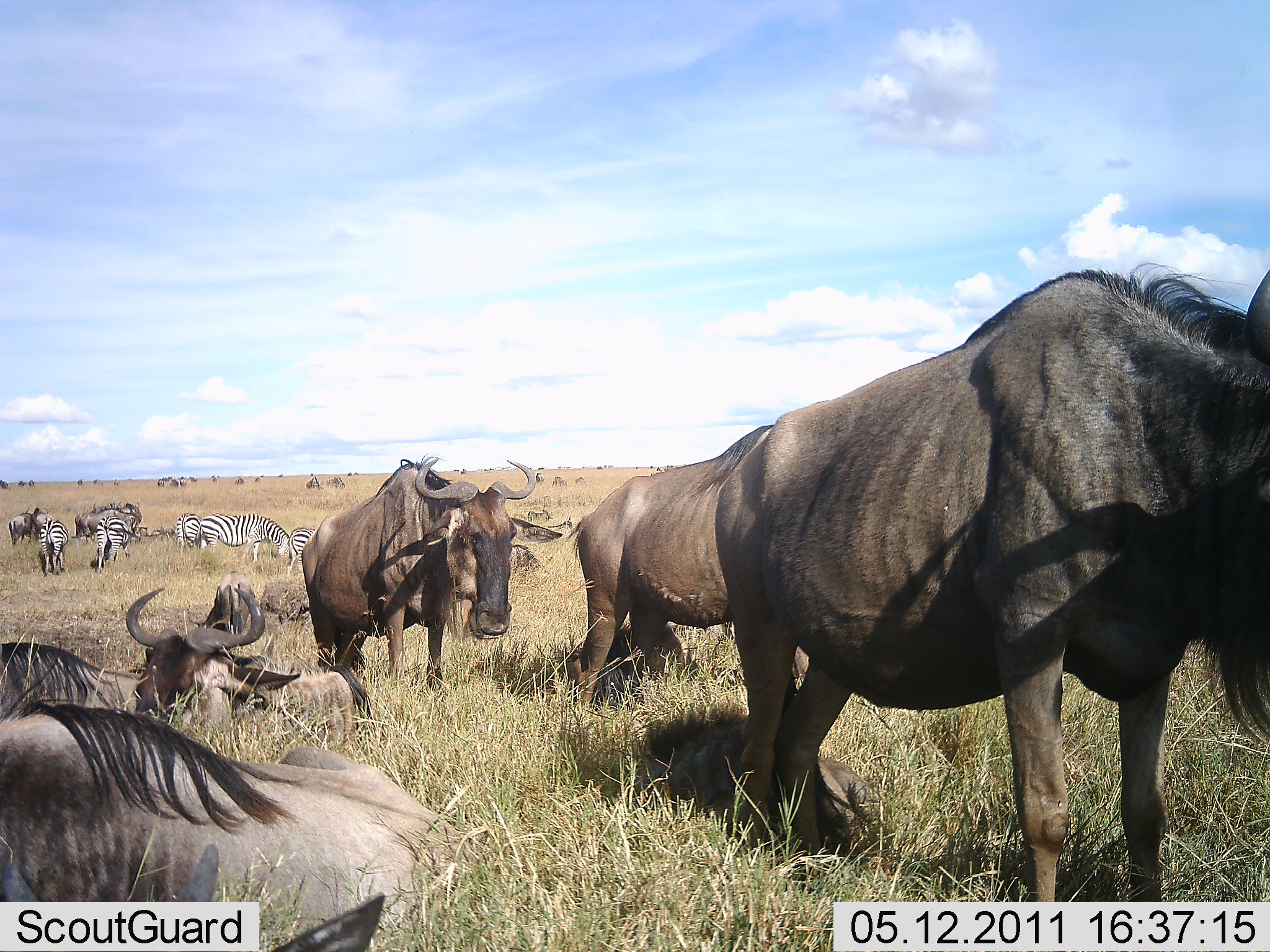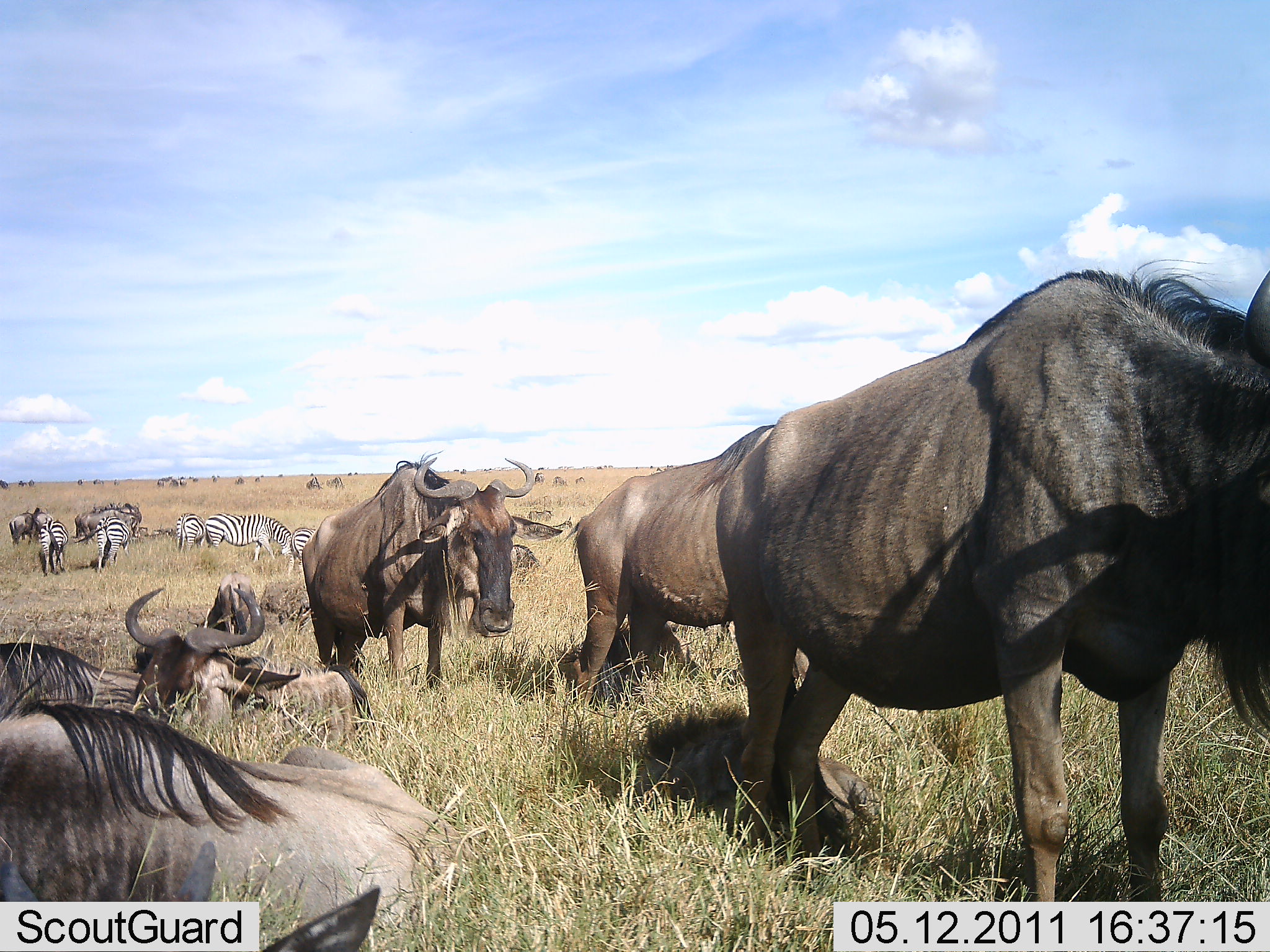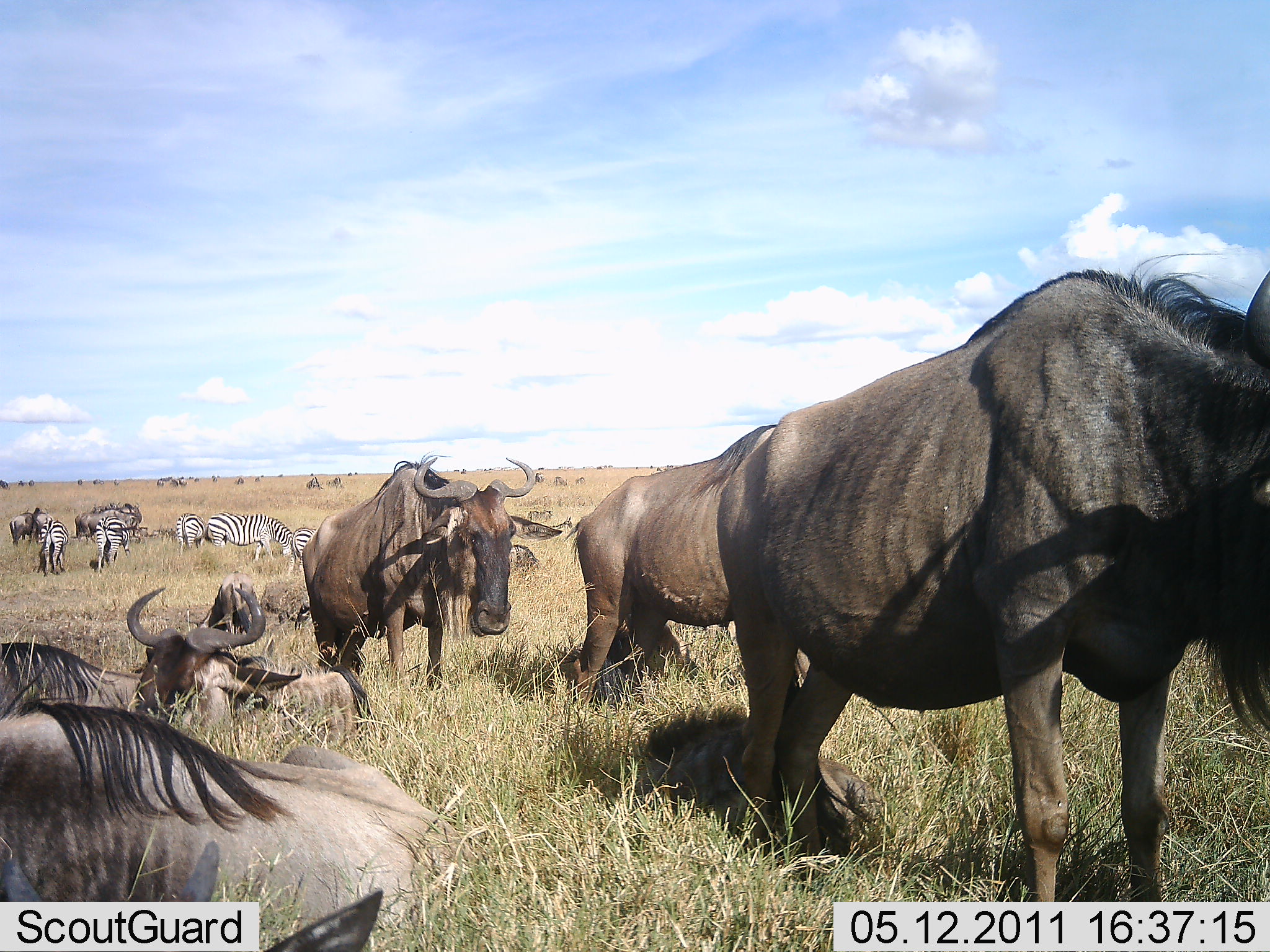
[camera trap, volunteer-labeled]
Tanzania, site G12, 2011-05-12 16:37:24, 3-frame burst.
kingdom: Animalia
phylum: Chordata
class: Mammalia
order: Artiodactyla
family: Bovidae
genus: Connochaetes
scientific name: Connochaetes taurinus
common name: blue wildebeest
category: wildebeest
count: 6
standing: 50%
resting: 92%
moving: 17%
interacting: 0%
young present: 0%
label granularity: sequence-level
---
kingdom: Animalia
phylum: Chordata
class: Mammalia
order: Perissodactyla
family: Equidae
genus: Equus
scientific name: Equus quagga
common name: plains zebra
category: zebra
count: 5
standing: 45%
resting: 9%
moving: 0%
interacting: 0%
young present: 0%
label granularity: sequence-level